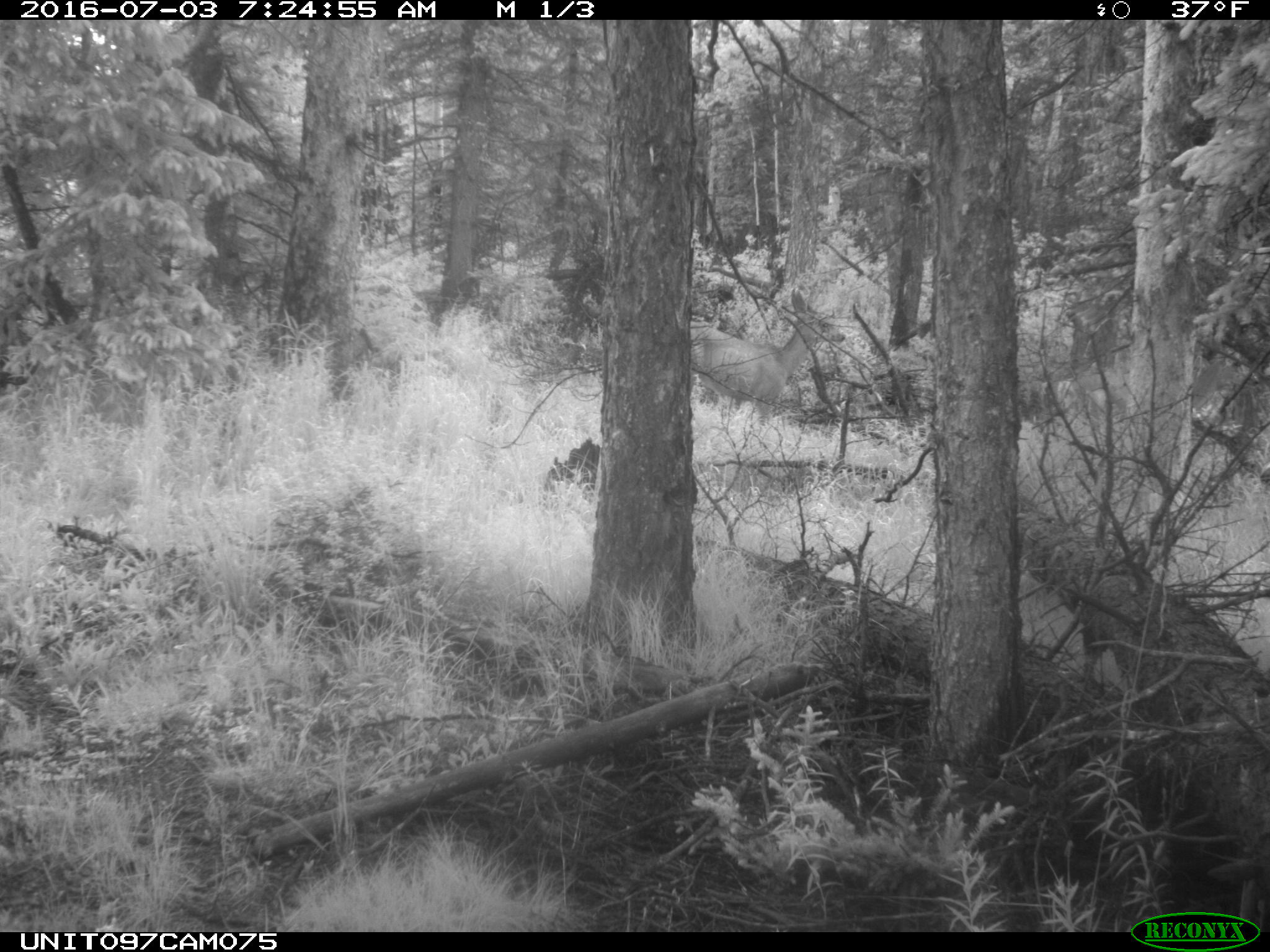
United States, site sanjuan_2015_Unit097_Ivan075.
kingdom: Animalia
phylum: Chordata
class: Mammalia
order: Artiodactyla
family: Cervidae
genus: Odocoileus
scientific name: Odocoileus hemionus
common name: mule deer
Odocoileus hemionus (mule deer).